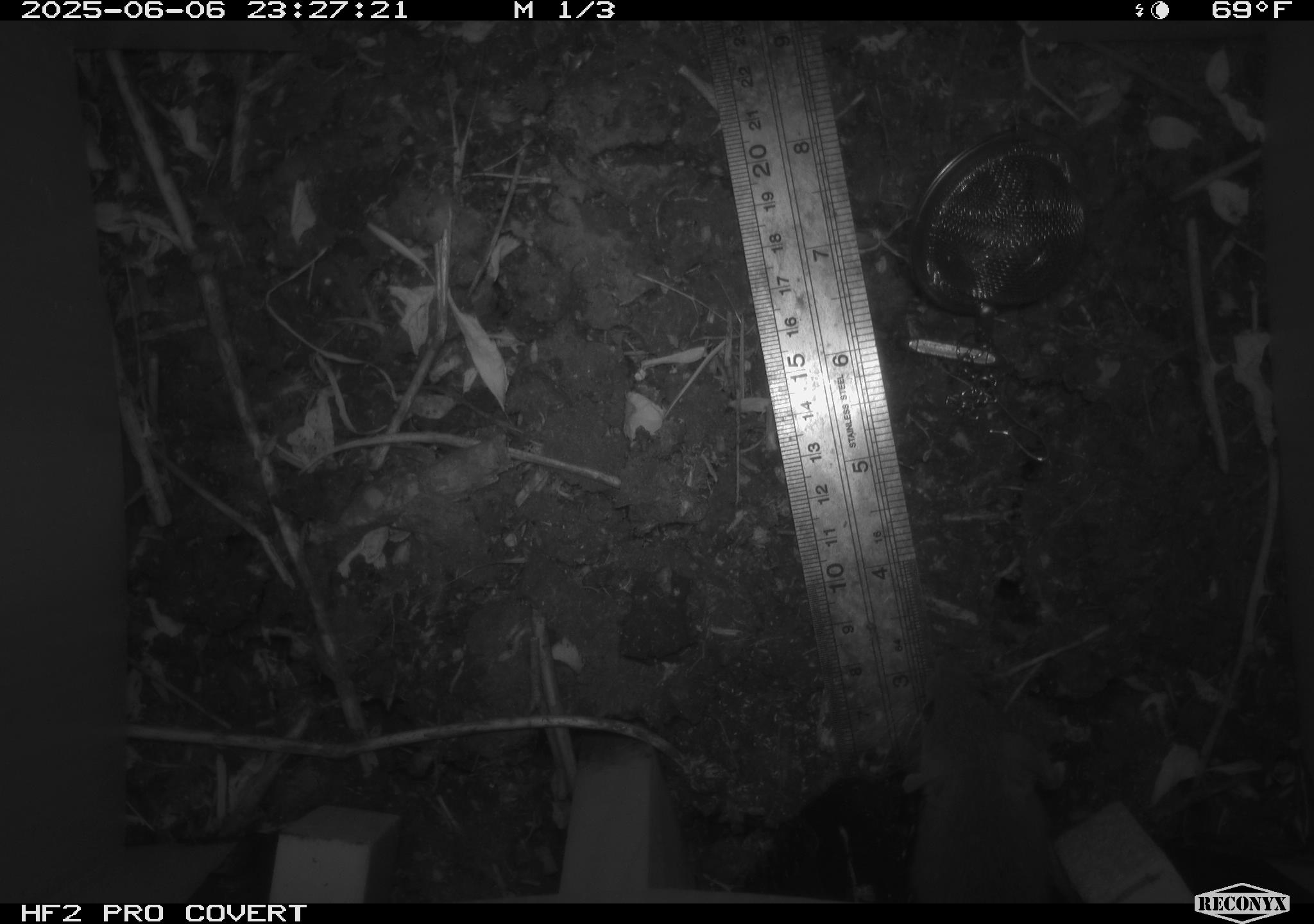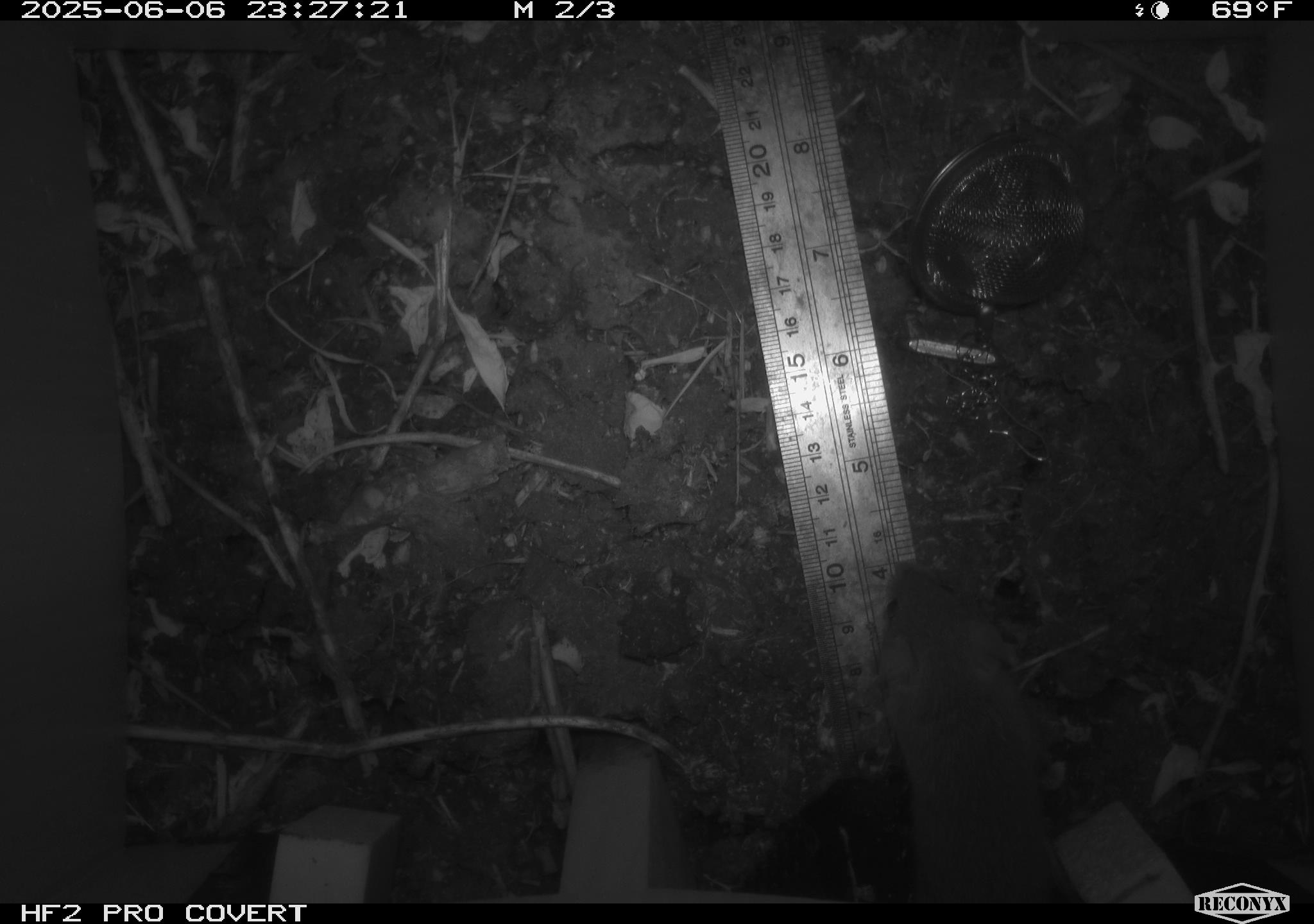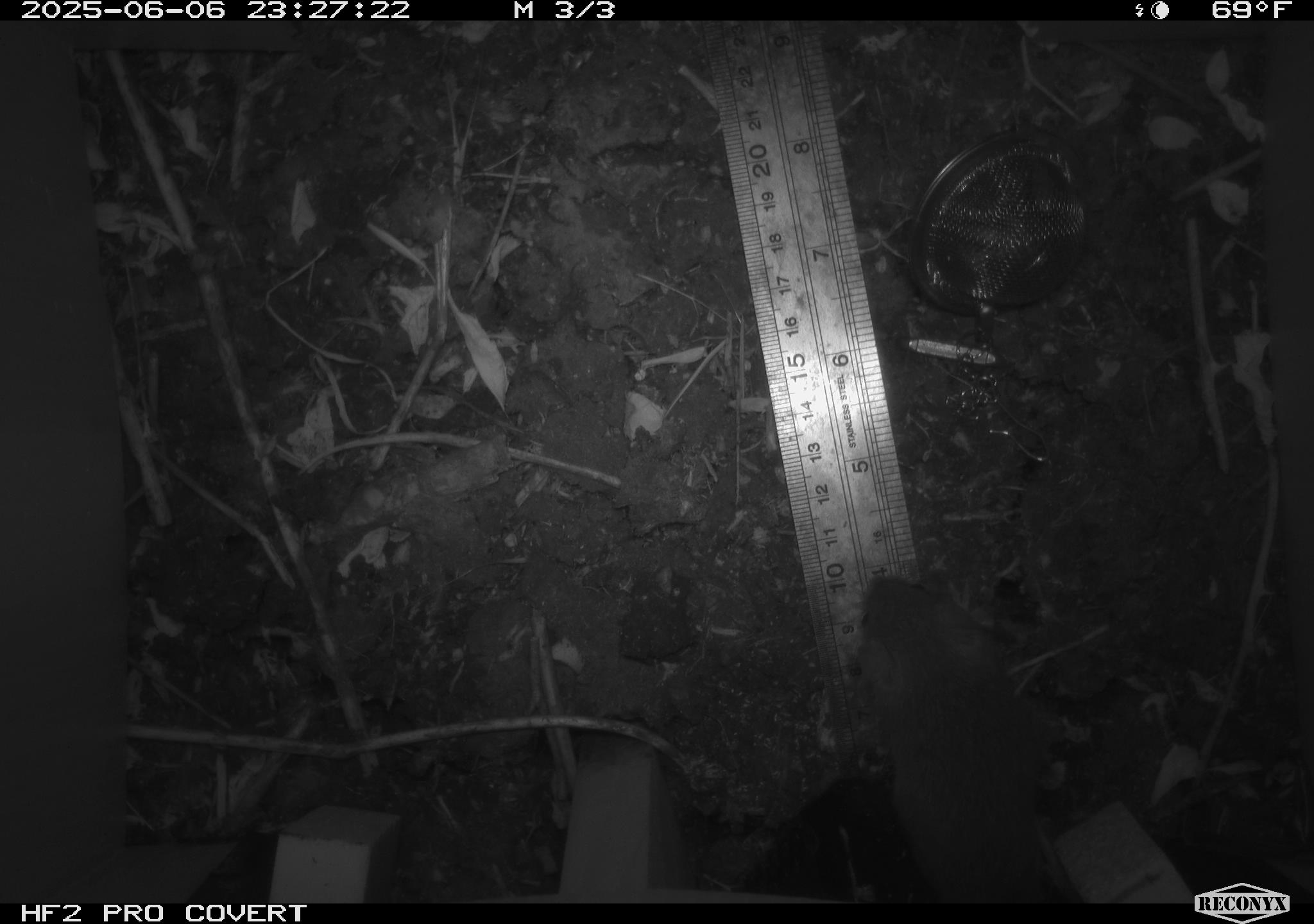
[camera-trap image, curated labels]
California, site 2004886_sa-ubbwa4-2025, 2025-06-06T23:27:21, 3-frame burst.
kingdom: Animalia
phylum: Chordata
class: Mammalia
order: Rodentia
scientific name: Rodentia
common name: rodent